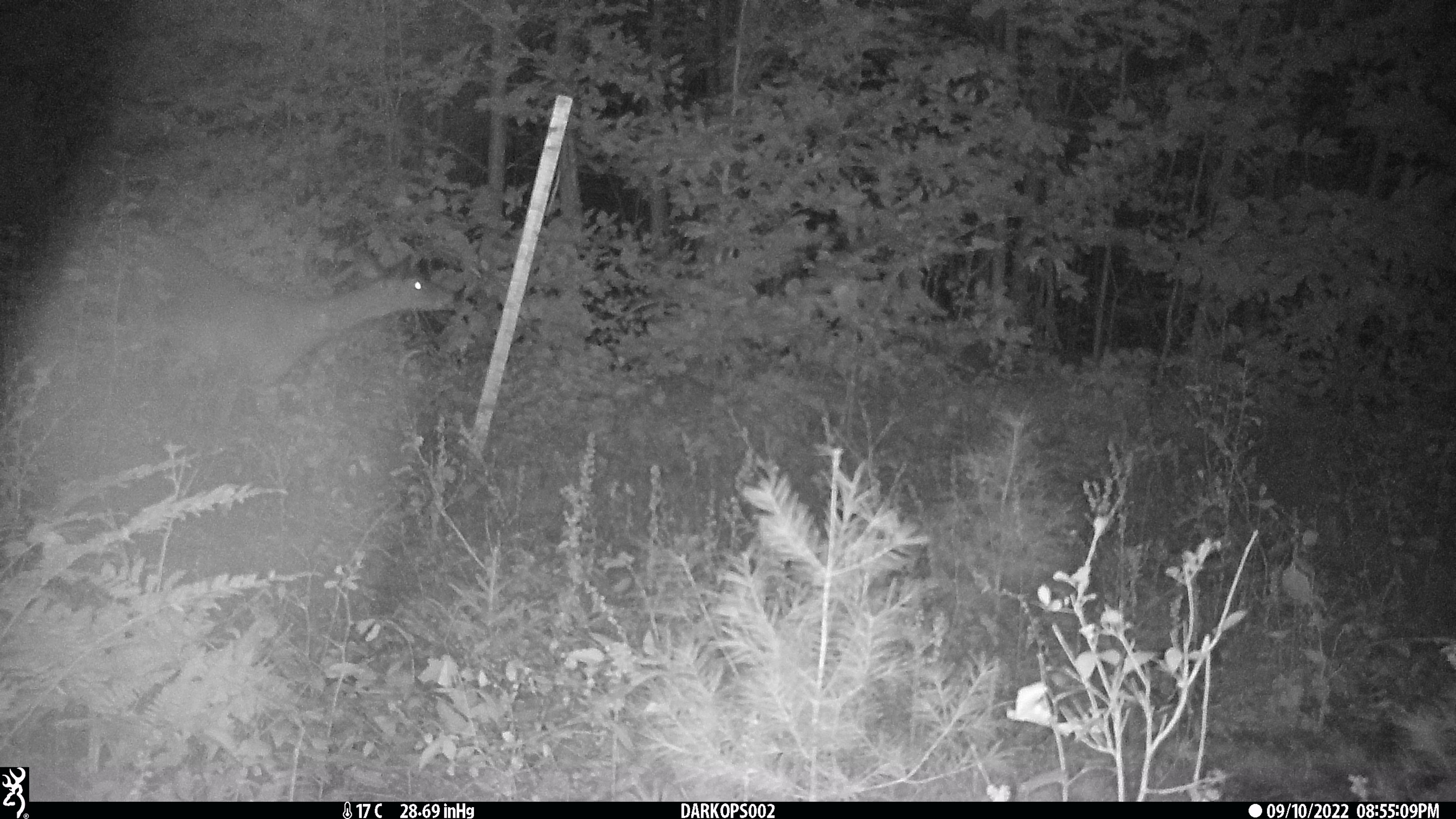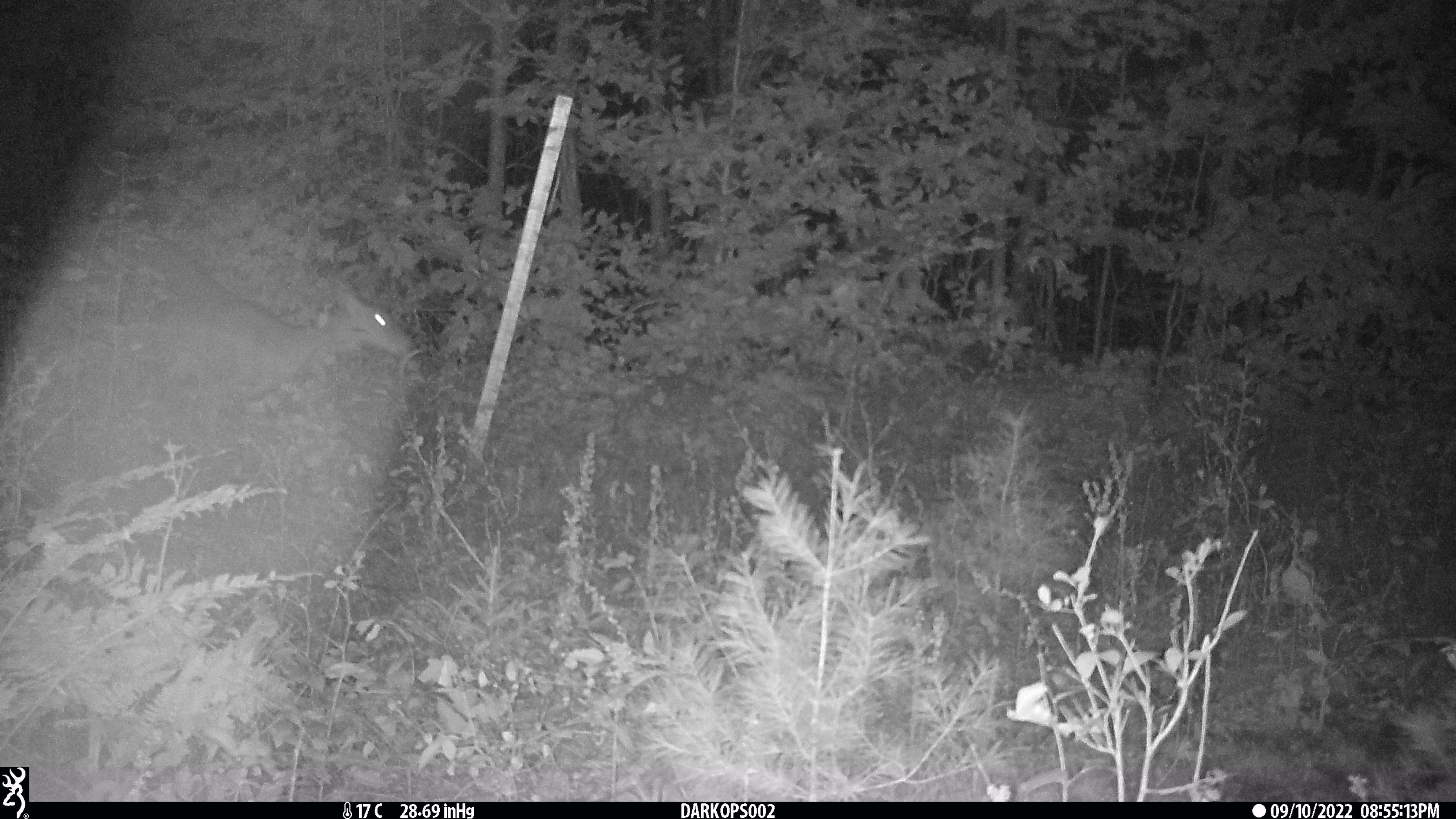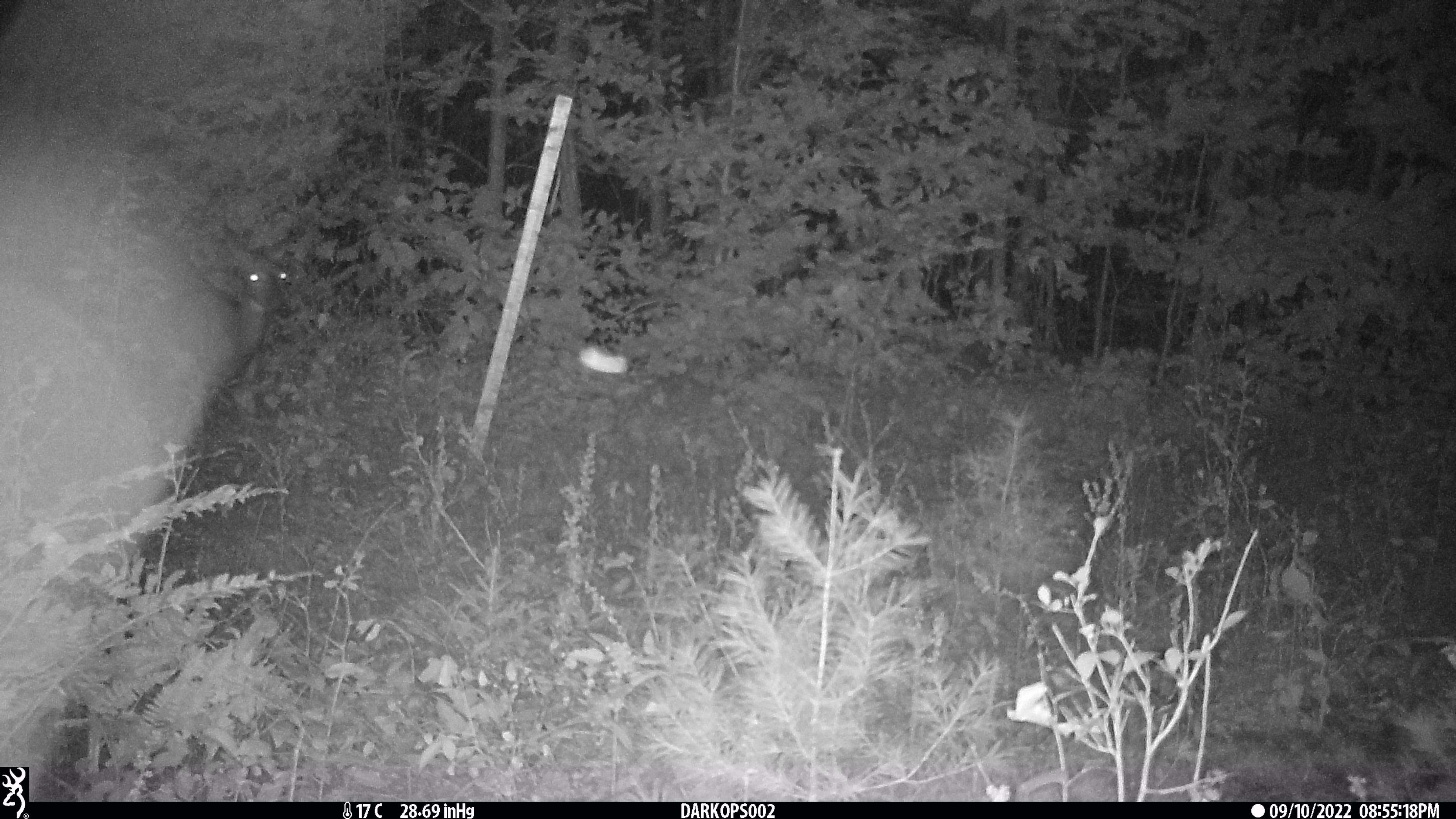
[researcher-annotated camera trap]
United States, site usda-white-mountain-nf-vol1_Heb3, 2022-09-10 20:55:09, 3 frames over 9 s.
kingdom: Animalia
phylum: Chordata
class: Mammalia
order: Artiodactyla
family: Cervidae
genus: Odocoileus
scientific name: Odocoileus virginianus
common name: white-tailed deer